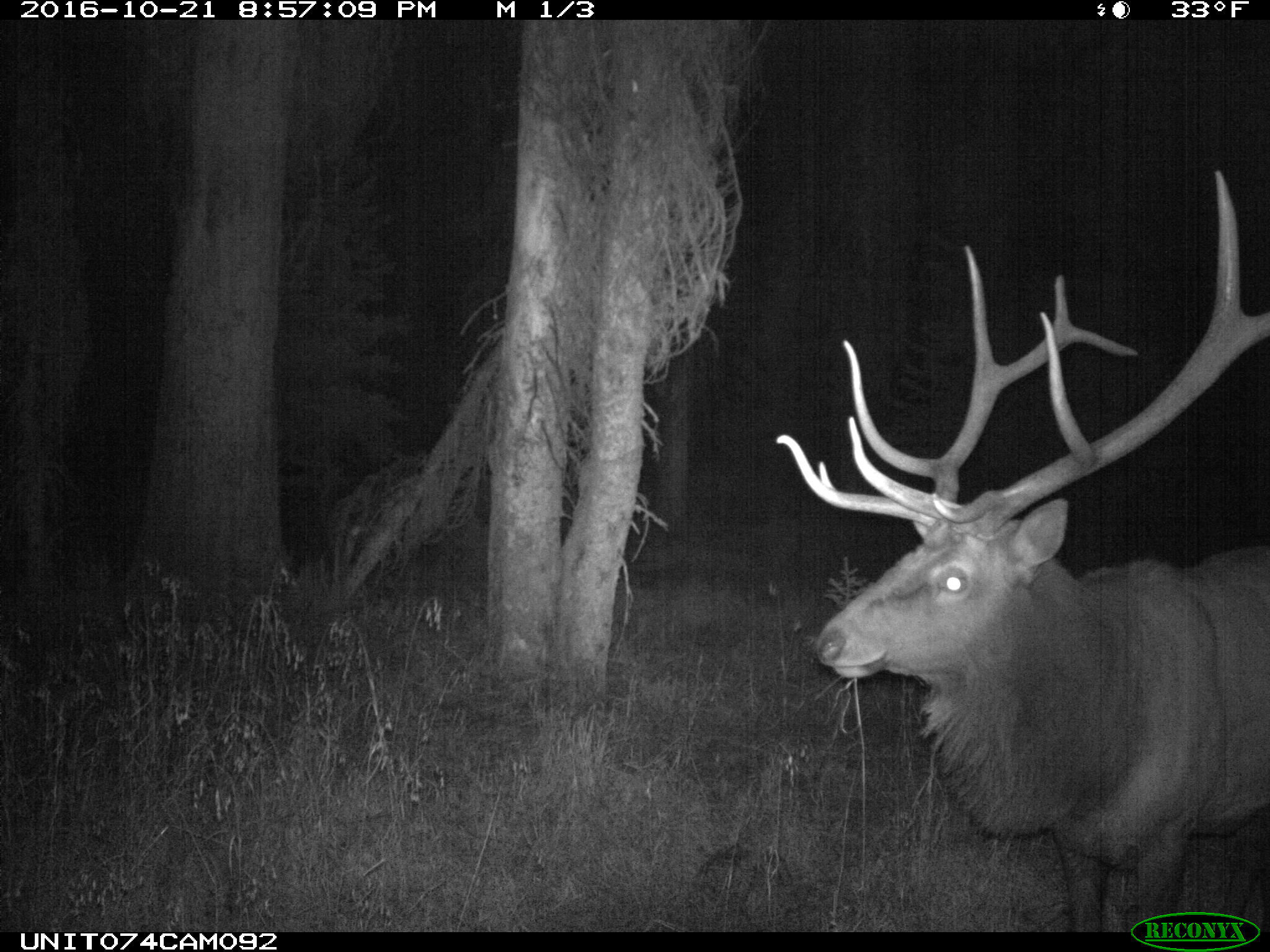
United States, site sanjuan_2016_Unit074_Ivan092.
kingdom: Animalia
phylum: Chordata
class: Mammalia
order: Artiodactyla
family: Cervidae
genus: Cervus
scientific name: Cervus elaphus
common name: red deer